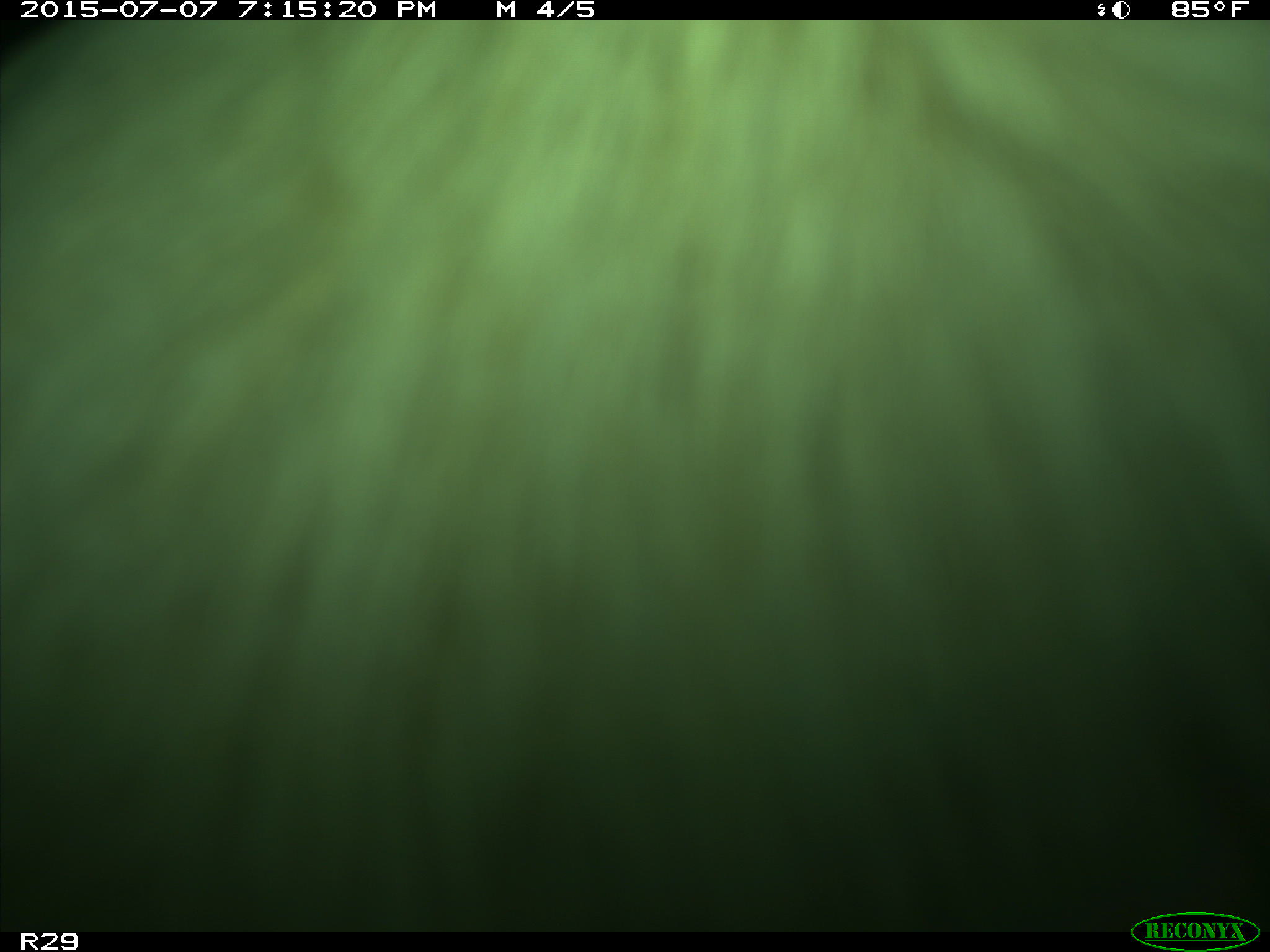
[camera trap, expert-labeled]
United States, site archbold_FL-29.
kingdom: Animalia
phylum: Chordata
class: Mammalia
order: Artiodactyla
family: Bovidae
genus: Bos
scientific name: Bos taurus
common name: domestic cow